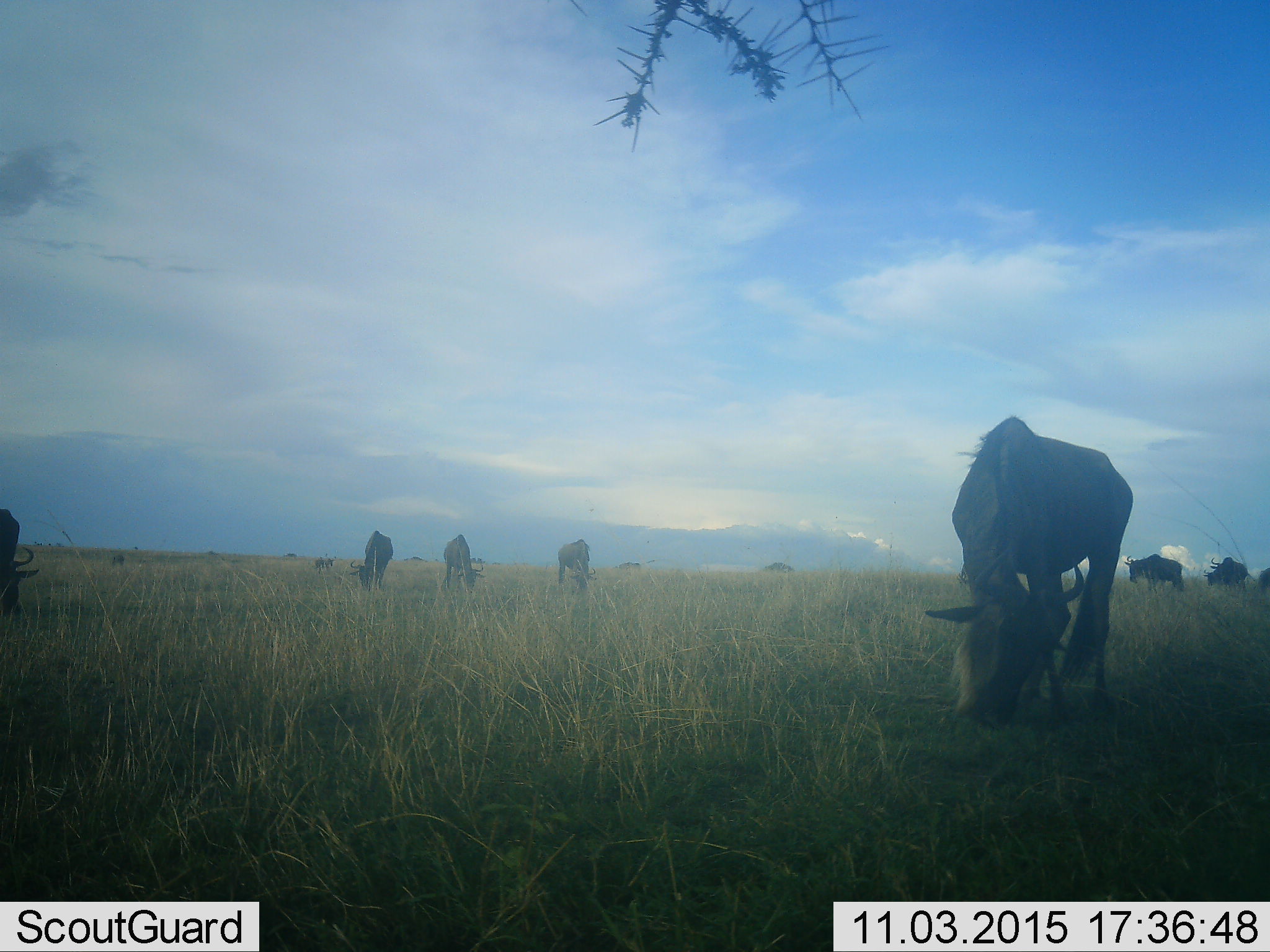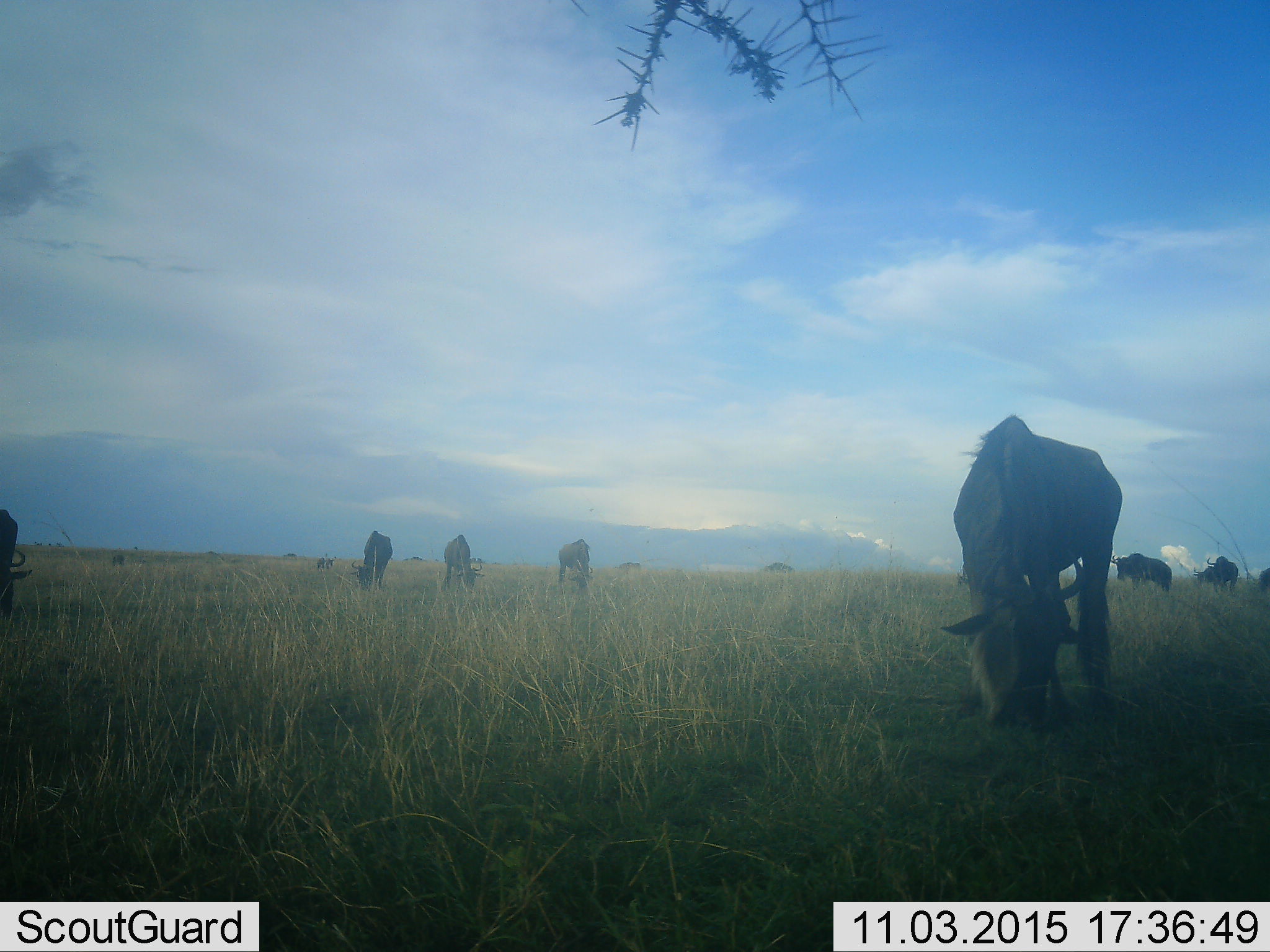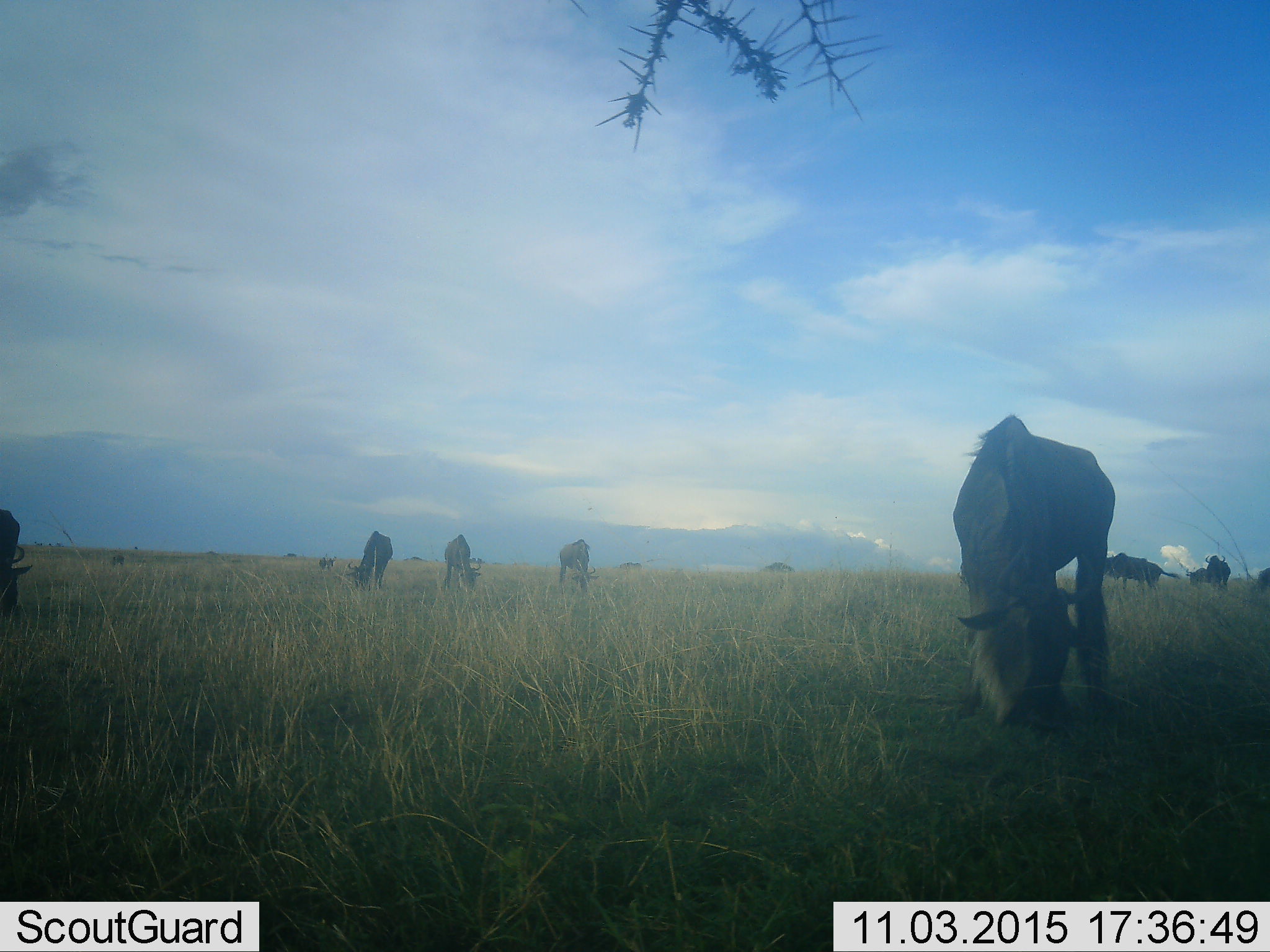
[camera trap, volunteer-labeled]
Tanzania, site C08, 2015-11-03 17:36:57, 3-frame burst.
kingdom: Animalia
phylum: Chordata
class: Mammalia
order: Artiodactyla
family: Bovidae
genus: Connochaetes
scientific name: Connochaetes taurinus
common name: blue wildebeest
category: wildebeest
Wildebeest (blue wildebeest) (Connochaetes taurinus), count 10. Behavior (volunteer vote fractions): standing 21%, resting 14%, moving 43%, interacting 0%. Young present (vote fraction): 7%. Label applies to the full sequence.